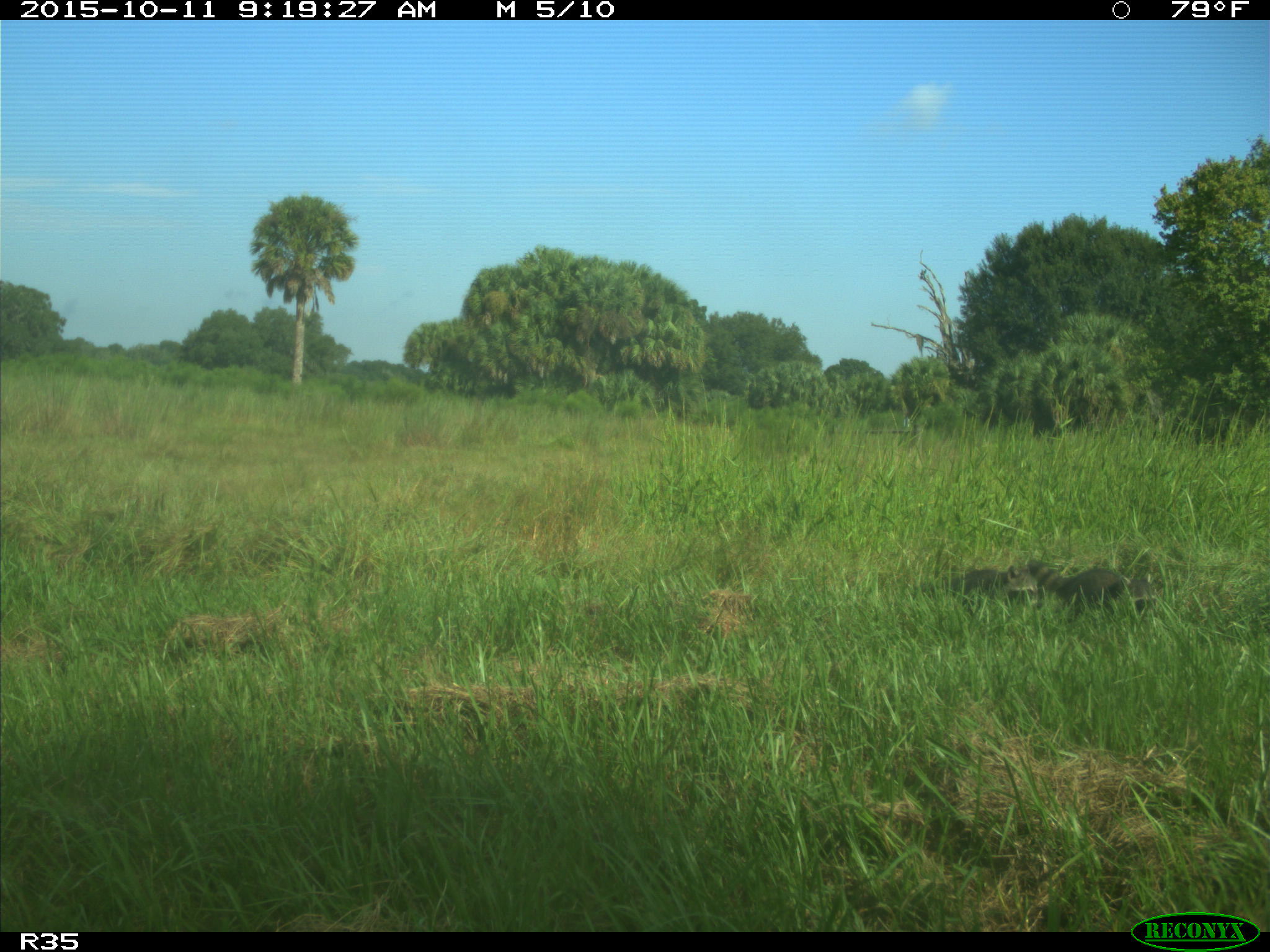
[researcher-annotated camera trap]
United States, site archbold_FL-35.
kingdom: Animalia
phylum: Chordata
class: Mammalia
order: Carnivora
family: Procyonidae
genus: Procyon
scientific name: Procyon lotor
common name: common raccoon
Procyon lotor (common raccoon).